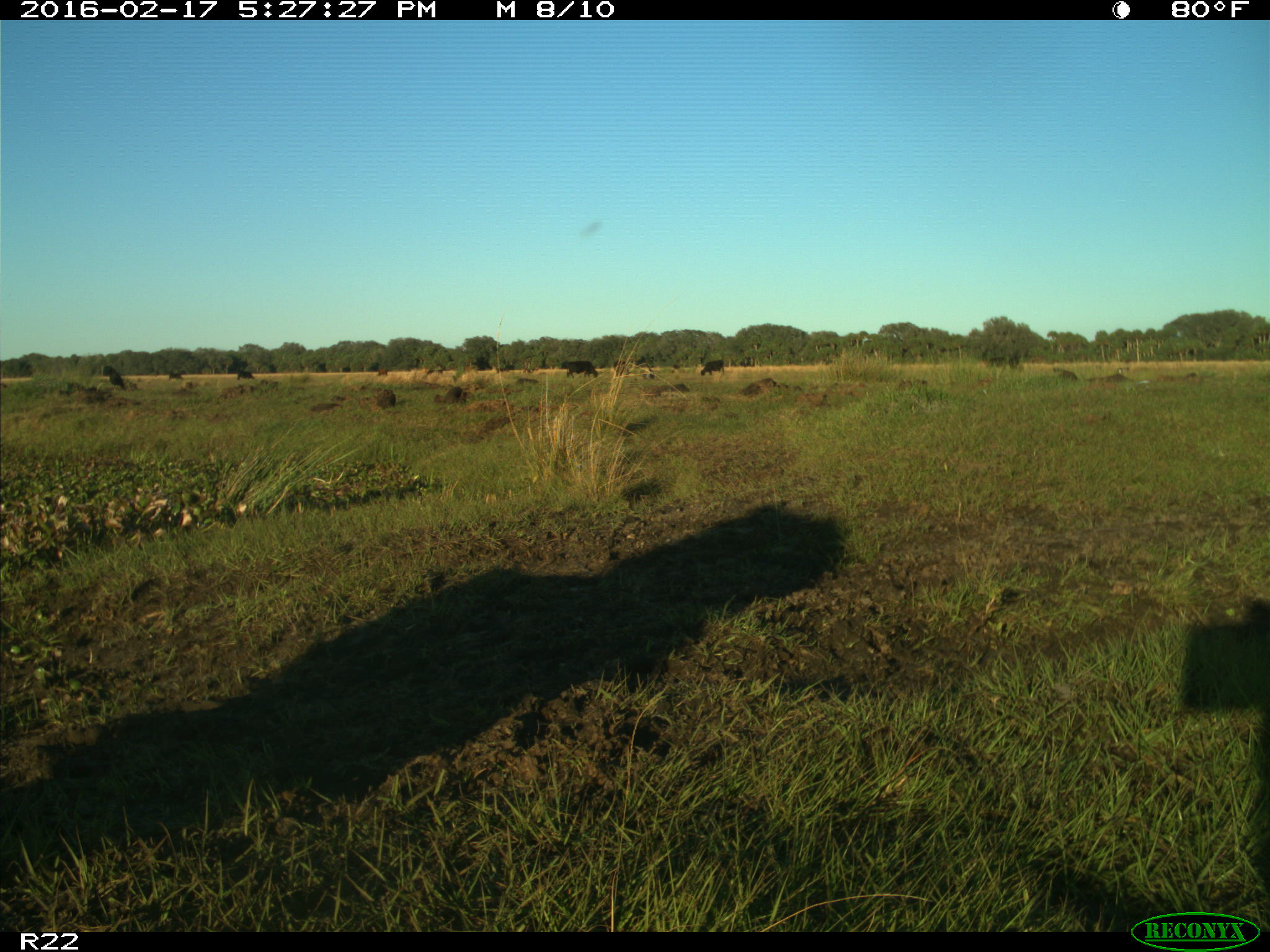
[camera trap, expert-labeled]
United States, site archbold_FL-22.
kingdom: Animalia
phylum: Chordata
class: Mammalia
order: Artiodactyla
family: Bovidae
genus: Bos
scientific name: Bos taurus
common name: domestic cow